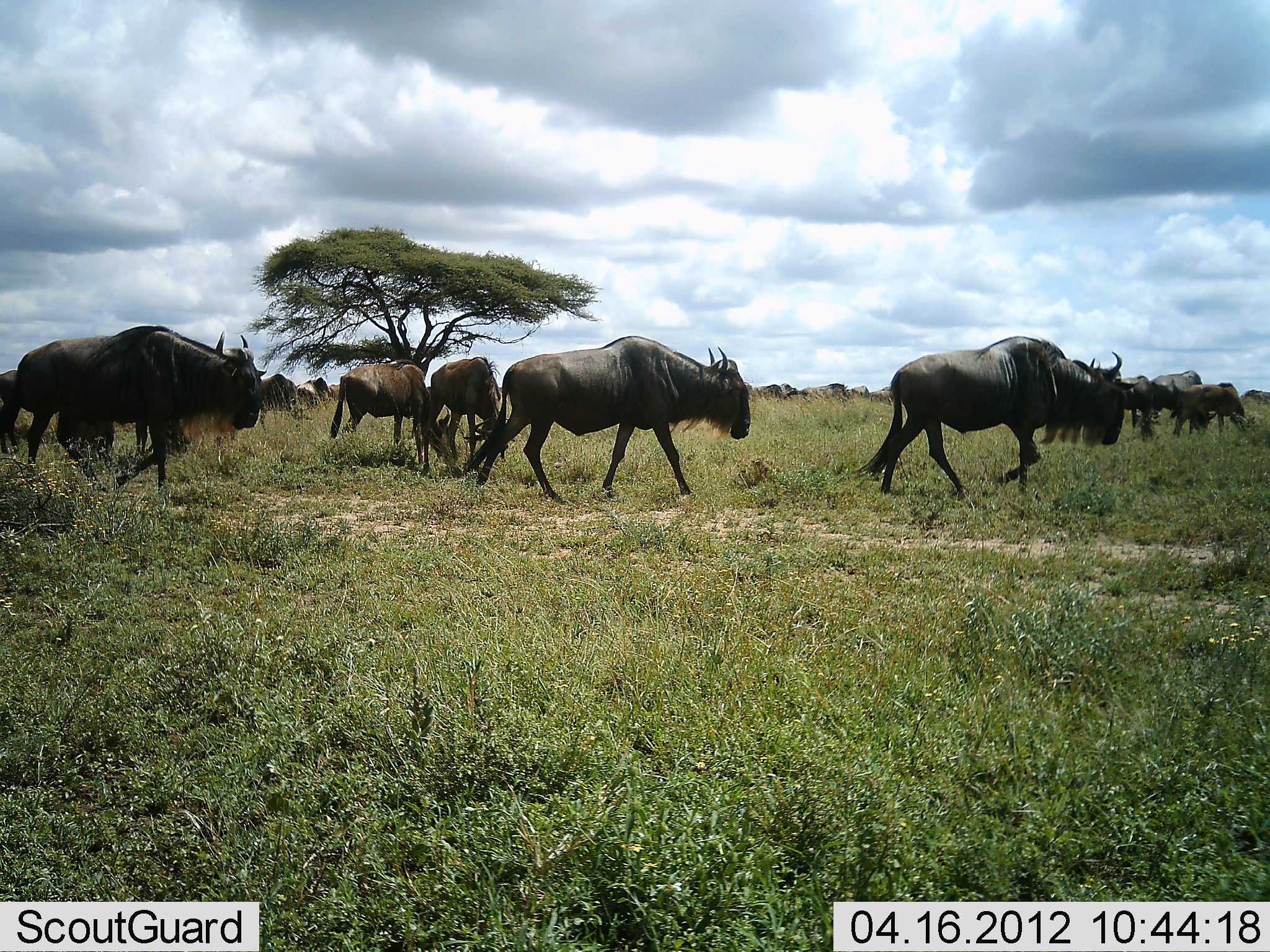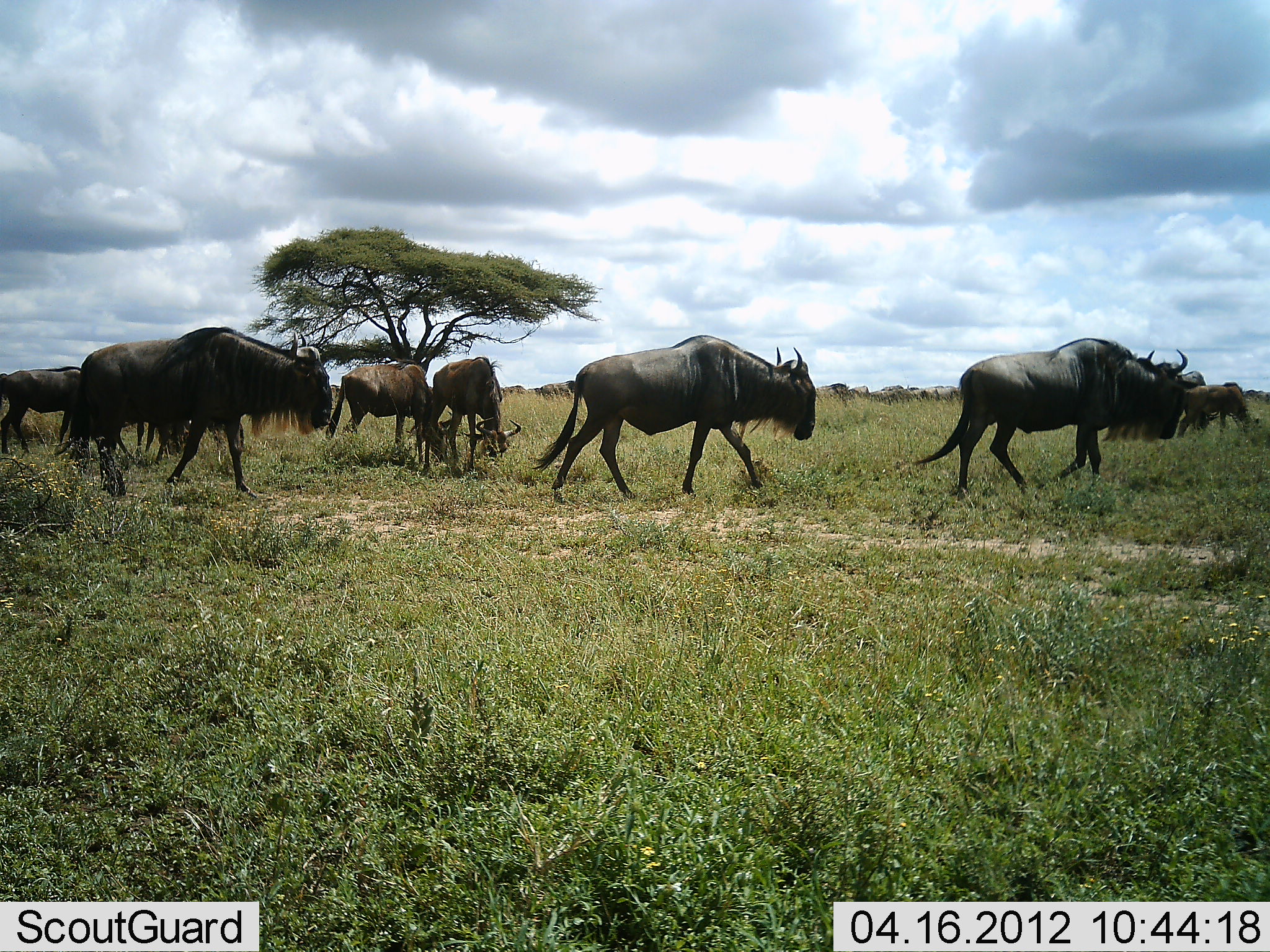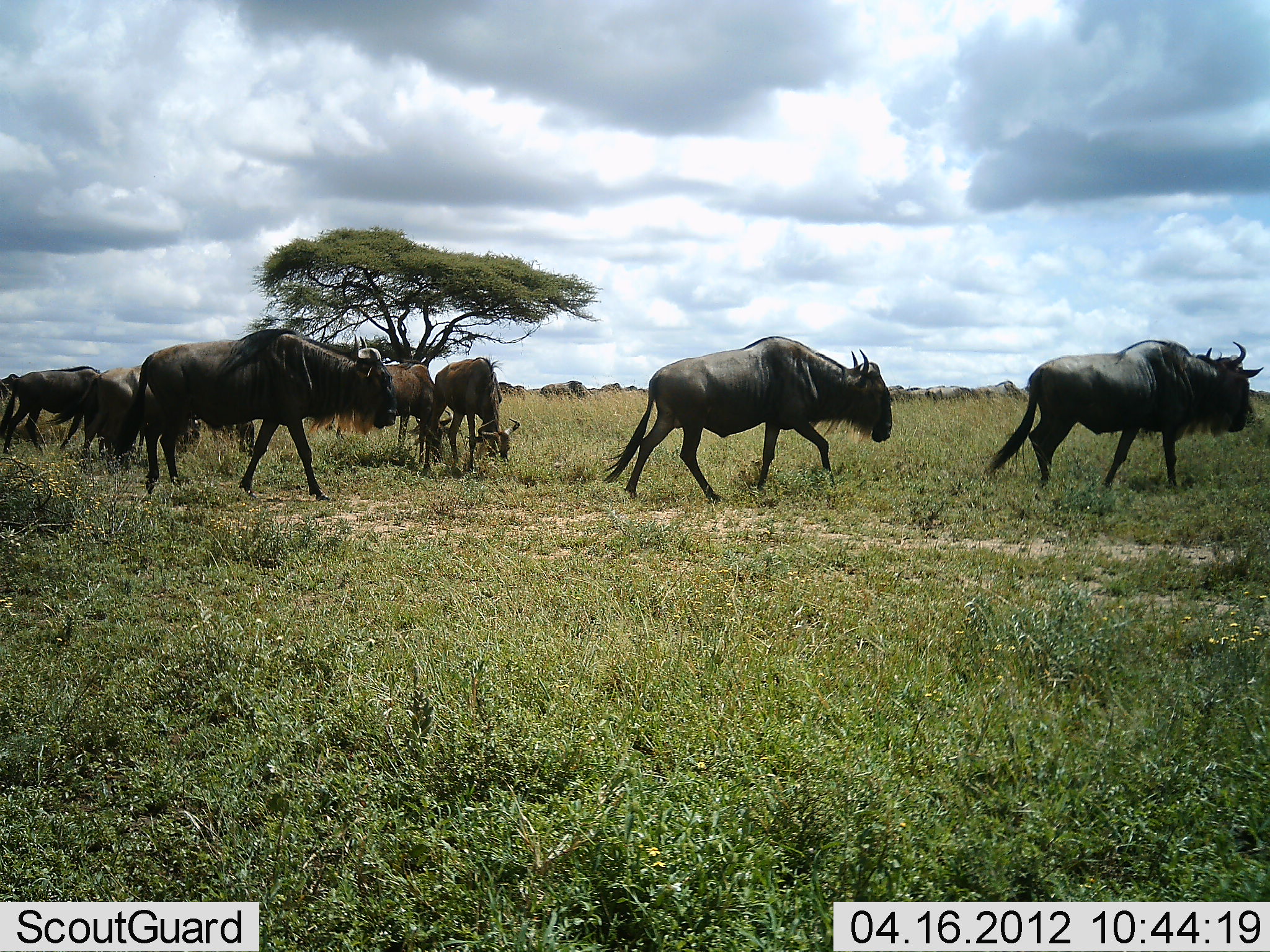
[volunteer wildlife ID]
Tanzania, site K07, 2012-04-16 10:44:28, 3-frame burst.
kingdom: Animalia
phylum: Chordata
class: Mammalia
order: Artiodactyla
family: Bovidae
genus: Connochaetes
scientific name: Connochaetes taurinus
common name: blue wildebeest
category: wildebeest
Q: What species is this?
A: Wildebeest (blue wildebeest) (Connochaetes taurinus).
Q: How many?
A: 9.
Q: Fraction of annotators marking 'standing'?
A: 9%.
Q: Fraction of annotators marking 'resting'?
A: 0%.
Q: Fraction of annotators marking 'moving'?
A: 91%.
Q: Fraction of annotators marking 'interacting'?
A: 9%.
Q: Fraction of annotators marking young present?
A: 27%.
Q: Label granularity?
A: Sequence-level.